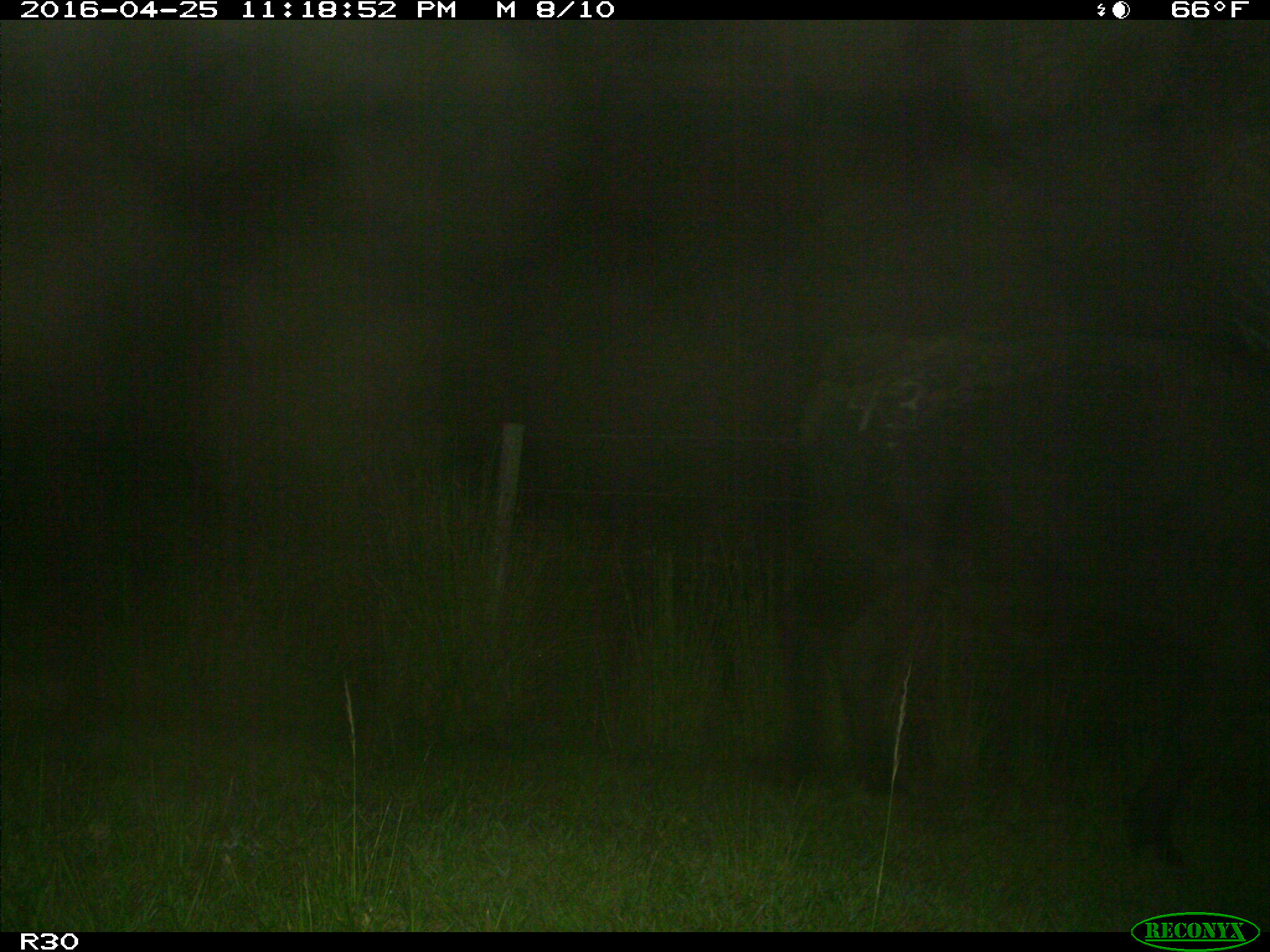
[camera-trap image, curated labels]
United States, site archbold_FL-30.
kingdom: Animalia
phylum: Chordata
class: Mammalia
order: Artiodactyla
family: Bovidae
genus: Bos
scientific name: Bos taurus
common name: domestic cow